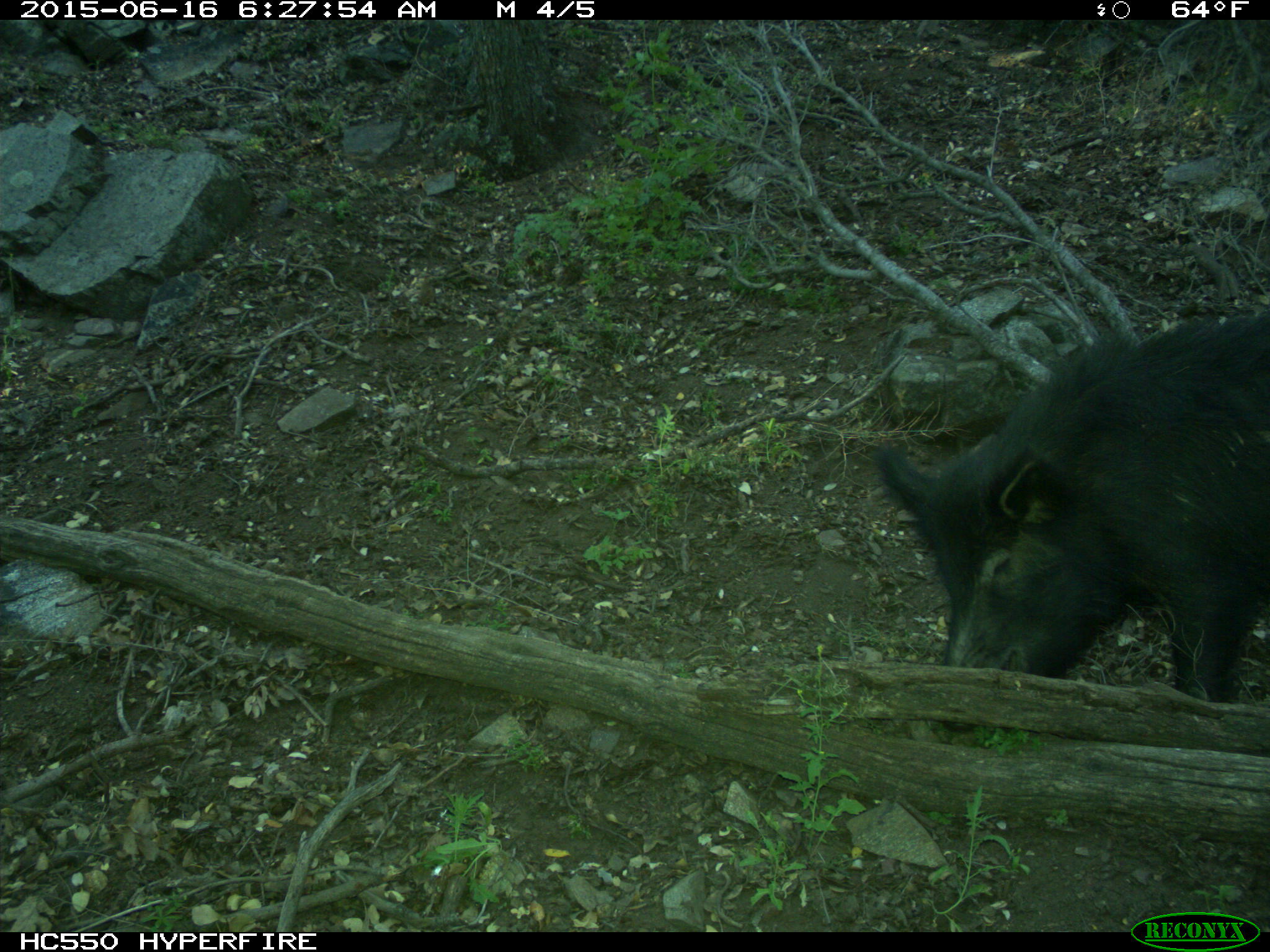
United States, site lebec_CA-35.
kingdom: Animalia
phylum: Chordata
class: Mammalia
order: Artiodactyla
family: Suidae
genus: Sus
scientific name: Sus scrofa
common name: wild boar